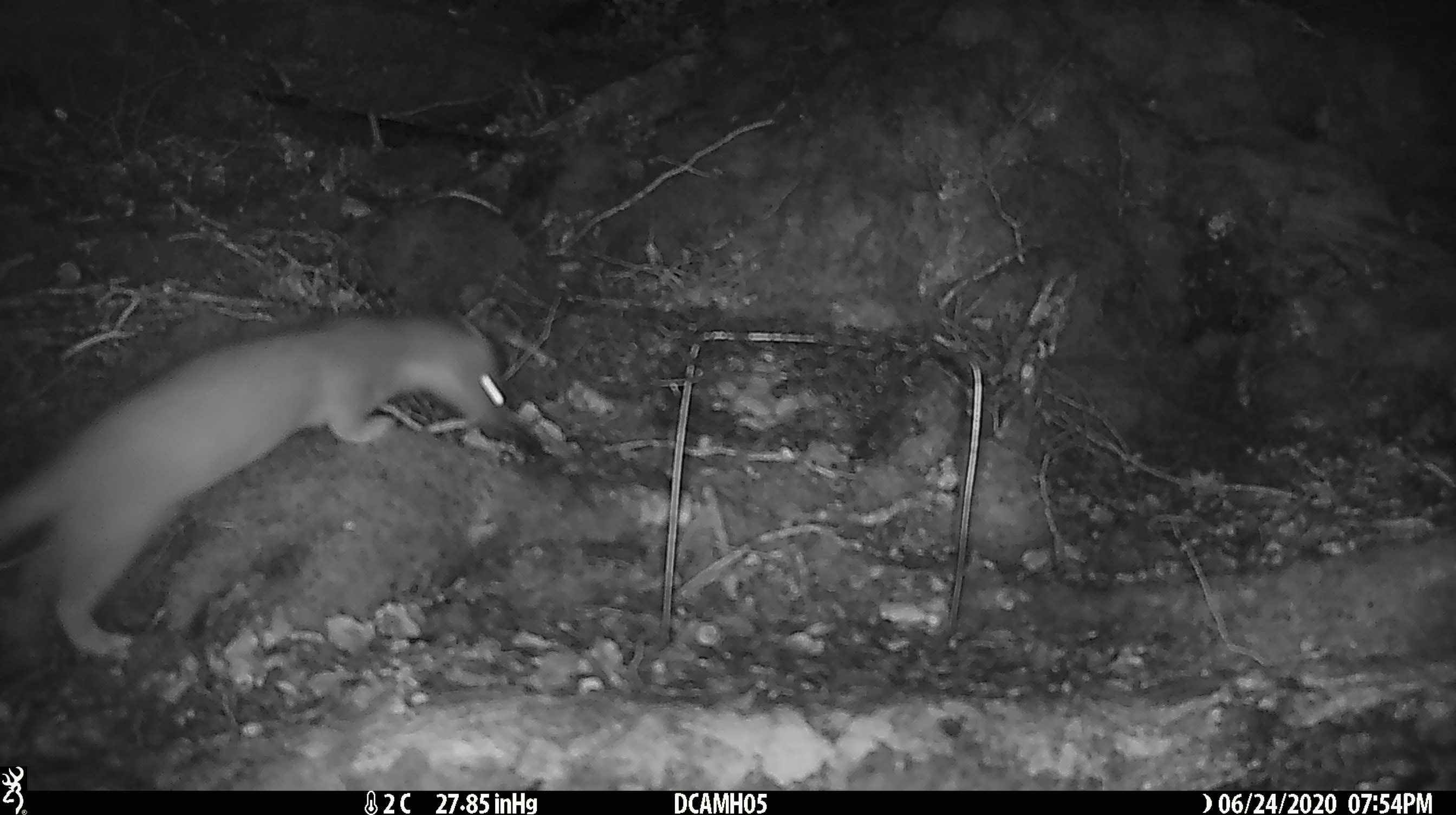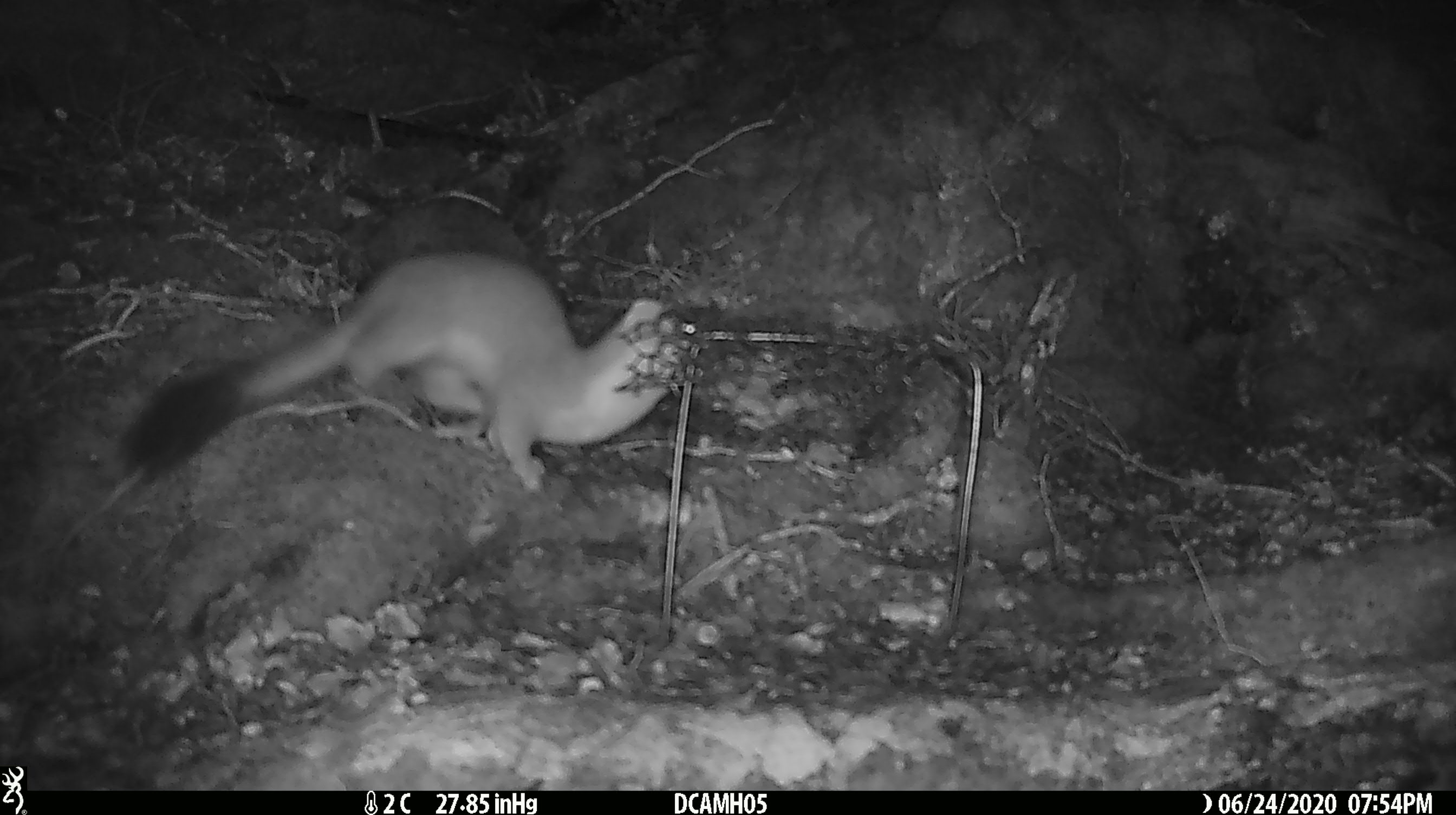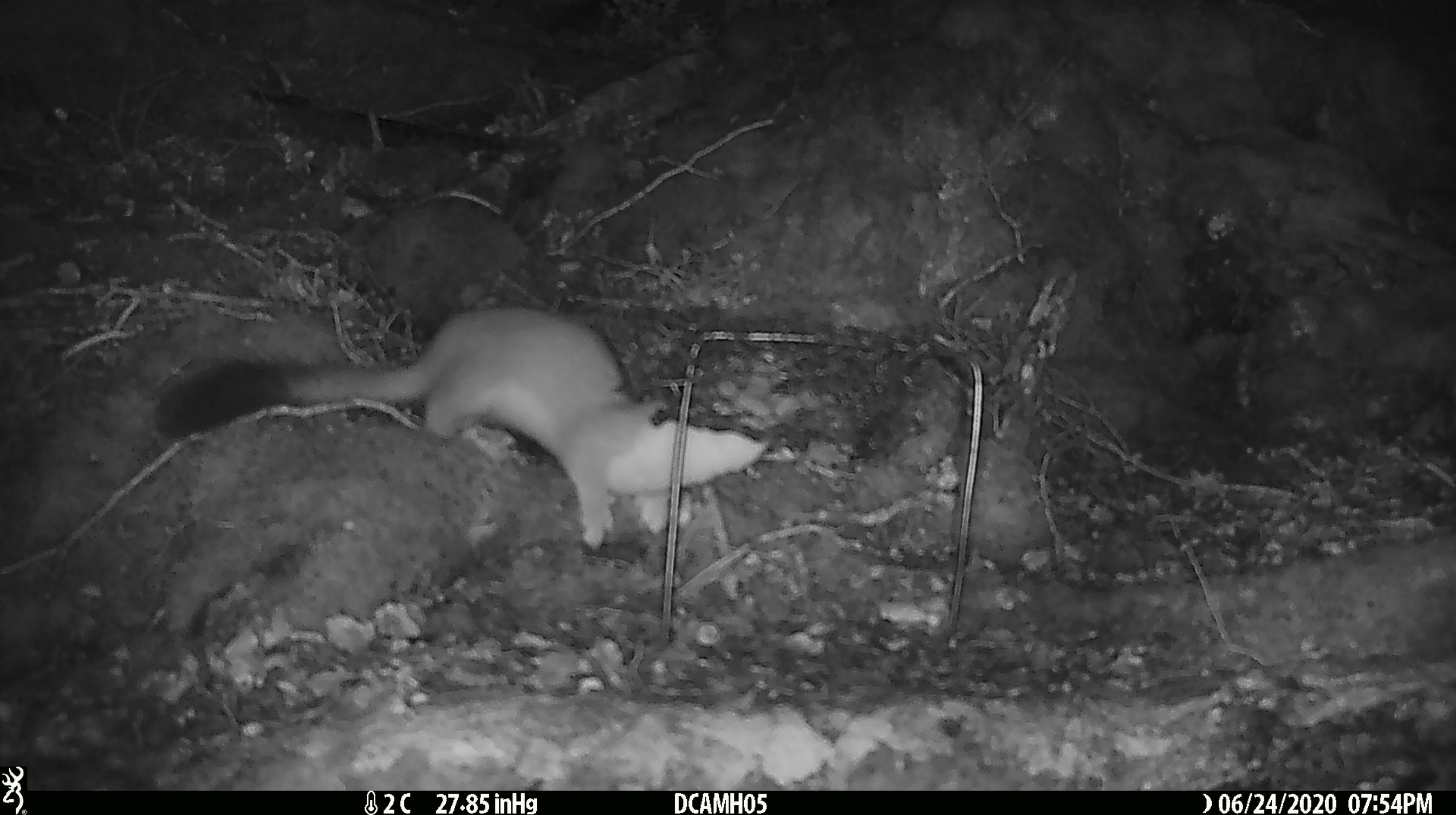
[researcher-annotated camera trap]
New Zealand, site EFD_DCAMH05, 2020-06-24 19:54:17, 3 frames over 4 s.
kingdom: Animalia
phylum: Chordata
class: Mammalia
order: Carnivora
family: Mustelidae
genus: Mustela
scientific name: Mustela erminea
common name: stoat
Stoat (Mustela erminea).